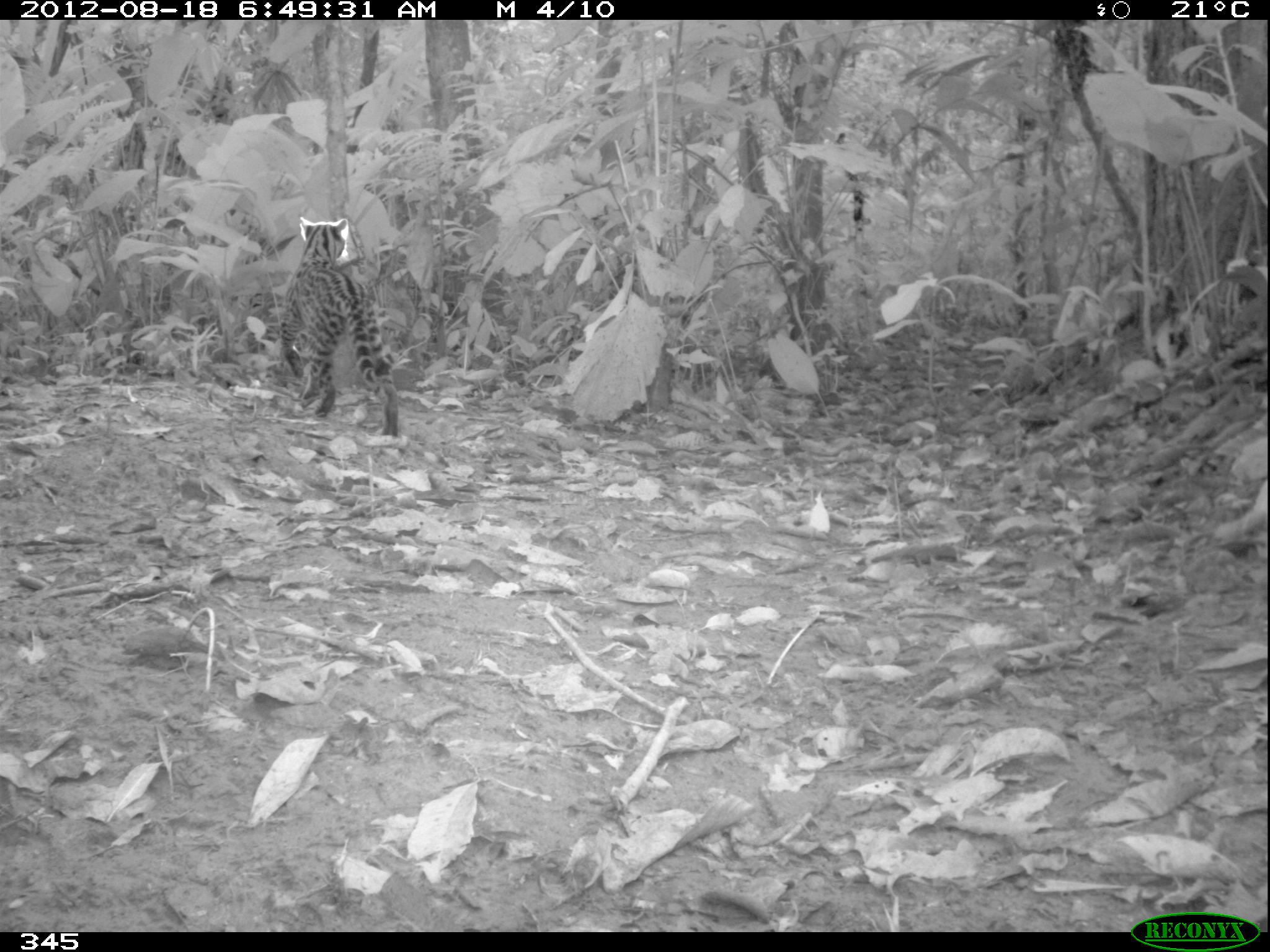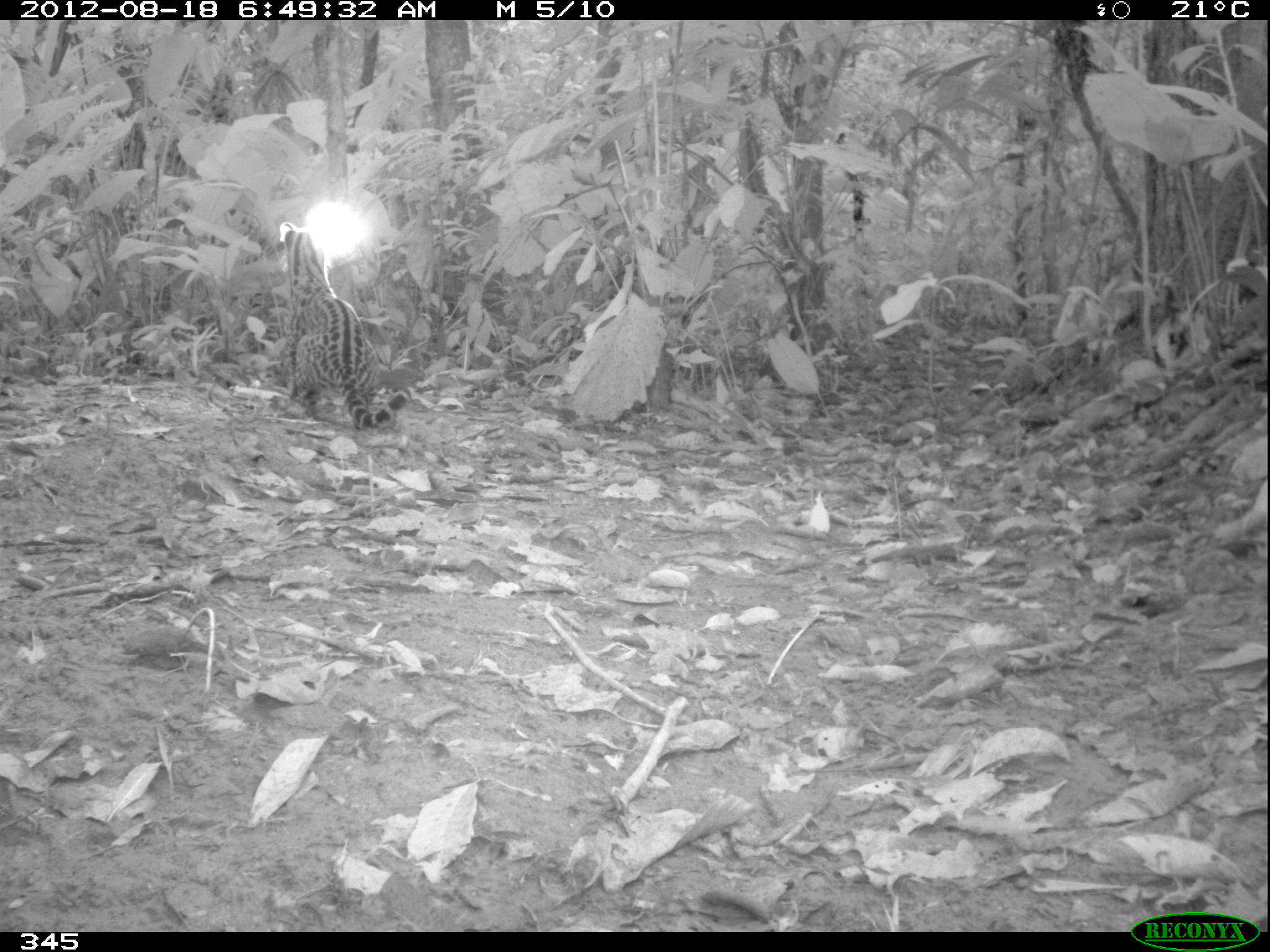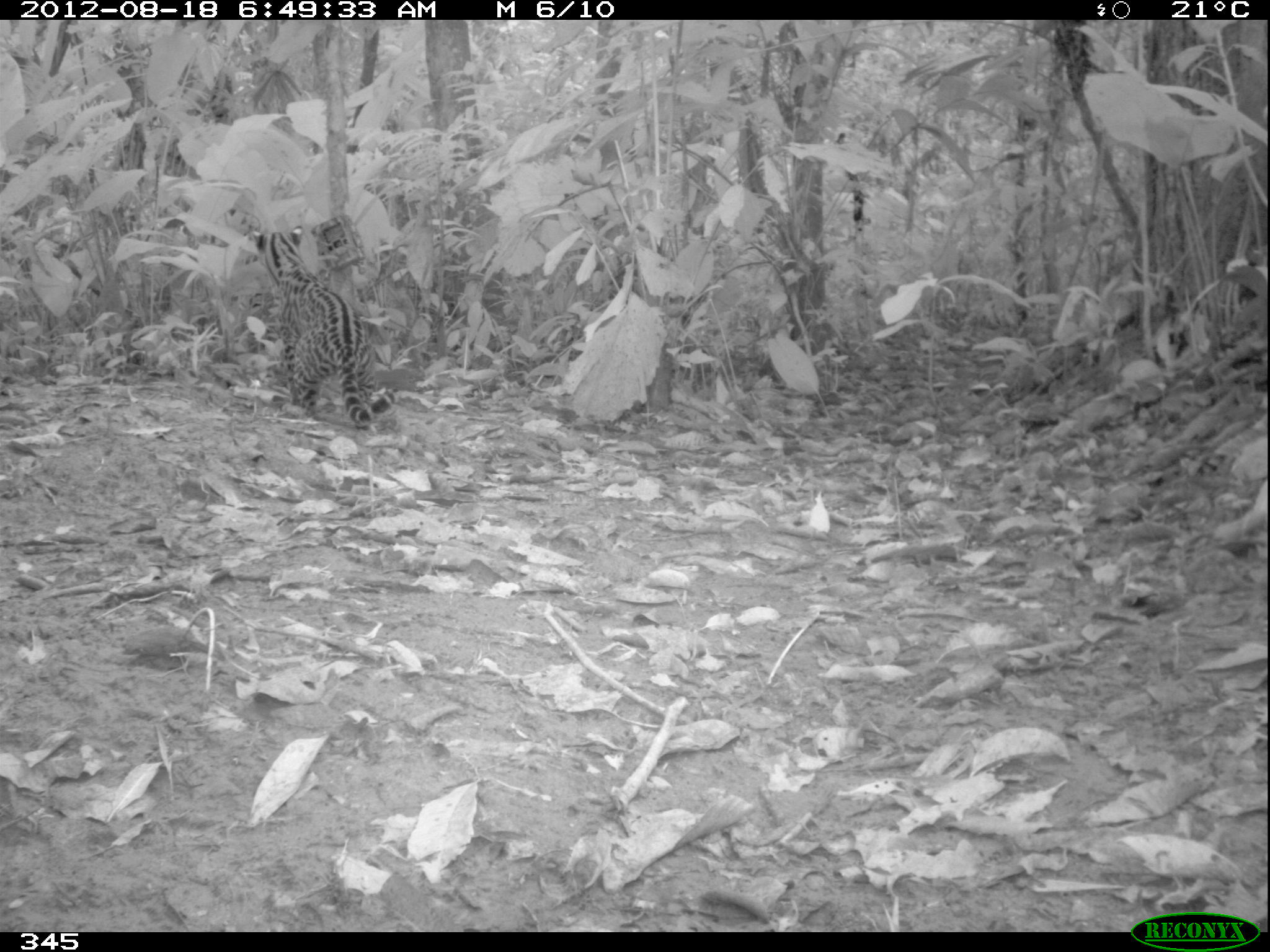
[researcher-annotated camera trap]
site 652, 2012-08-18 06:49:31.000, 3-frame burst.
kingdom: Animalia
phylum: Chordata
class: Mammalia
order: Carnivora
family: Felidae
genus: Leopardus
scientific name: Leopardus pardalis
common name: ocelot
Leopardus pardalis (ocelot).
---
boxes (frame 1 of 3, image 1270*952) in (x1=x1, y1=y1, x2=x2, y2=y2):
leopardus pardalis: (x1=272, y1=214, x2=402, y2=437)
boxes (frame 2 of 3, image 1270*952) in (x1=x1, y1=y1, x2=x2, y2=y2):
leopardus pardalis: (x1=276, y1=219, x2=408, y2=432)